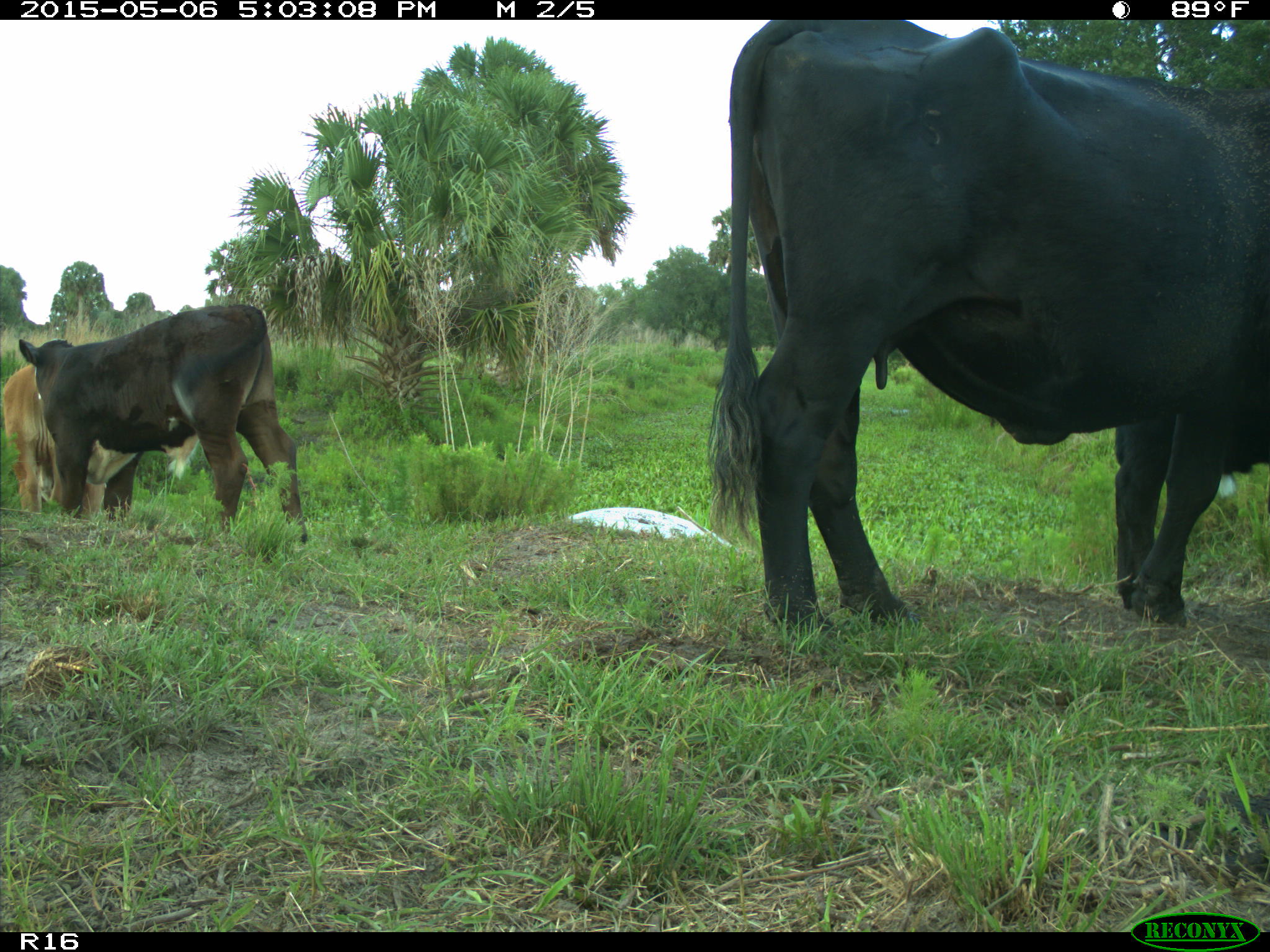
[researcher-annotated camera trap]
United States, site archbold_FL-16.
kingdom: Animalia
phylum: Chordata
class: Mammalia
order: Artiodactyla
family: Bovidae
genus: Bos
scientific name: Bos taurus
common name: domestic cow